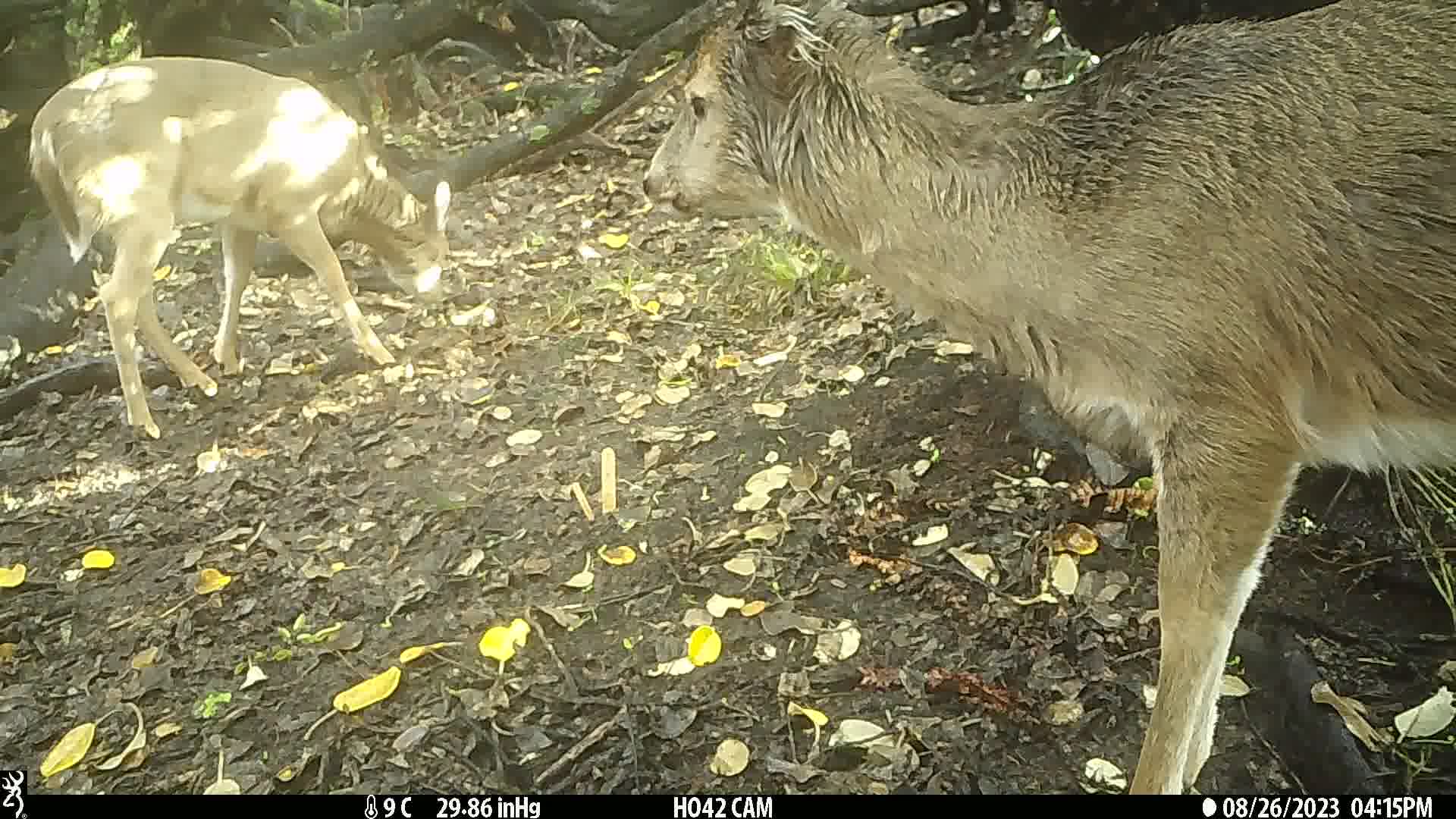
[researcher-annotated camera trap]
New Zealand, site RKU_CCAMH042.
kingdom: Animalia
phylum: Chordata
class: Mammalia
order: Artiodactyla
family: Cervidae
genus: Odocoileus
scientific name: Odocoileus virginianus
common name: white-tailed deer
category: white tailed deer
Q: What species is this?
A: White tailed deer (white-tailed deer) (Odocoileus virginianus).